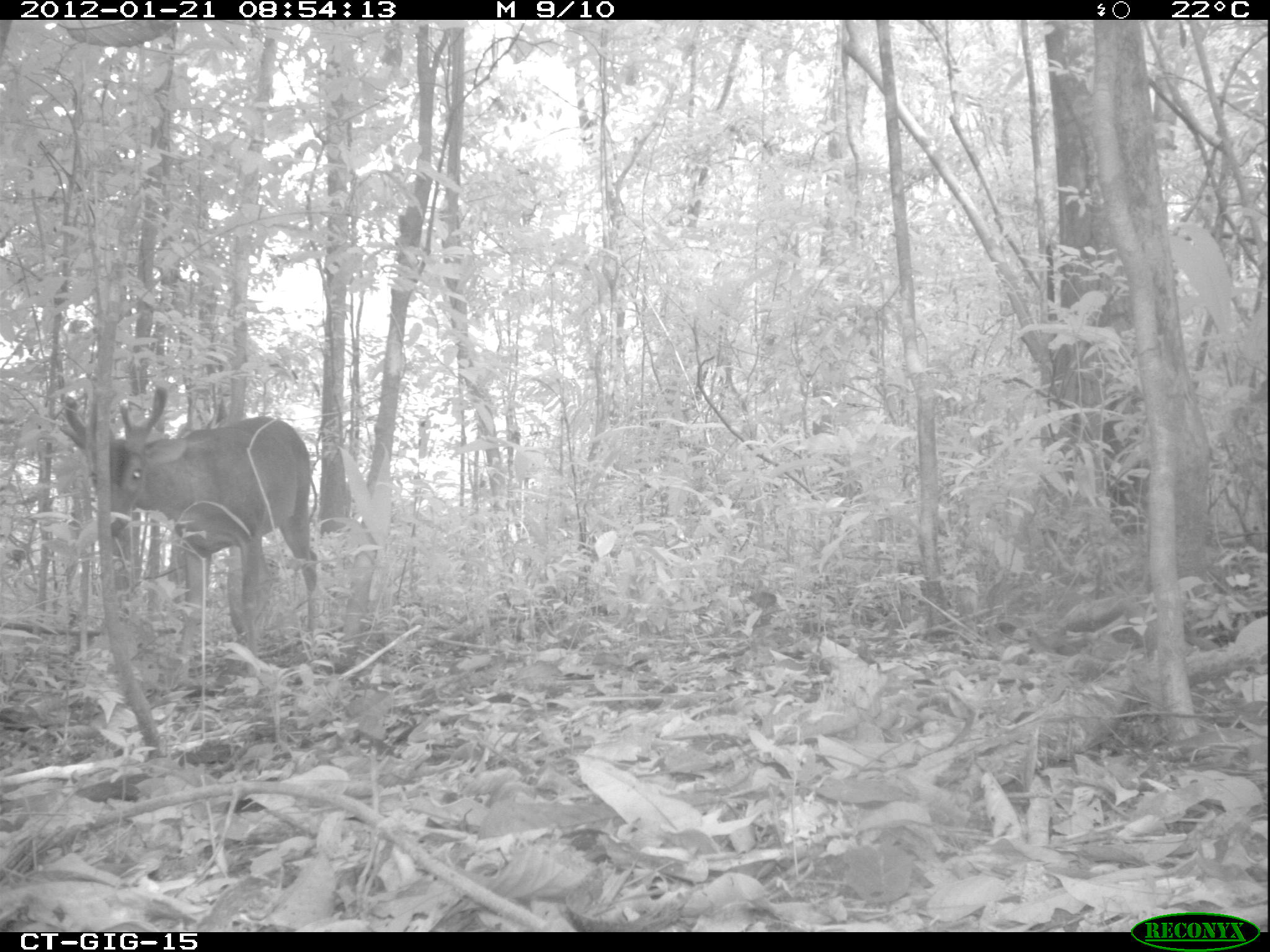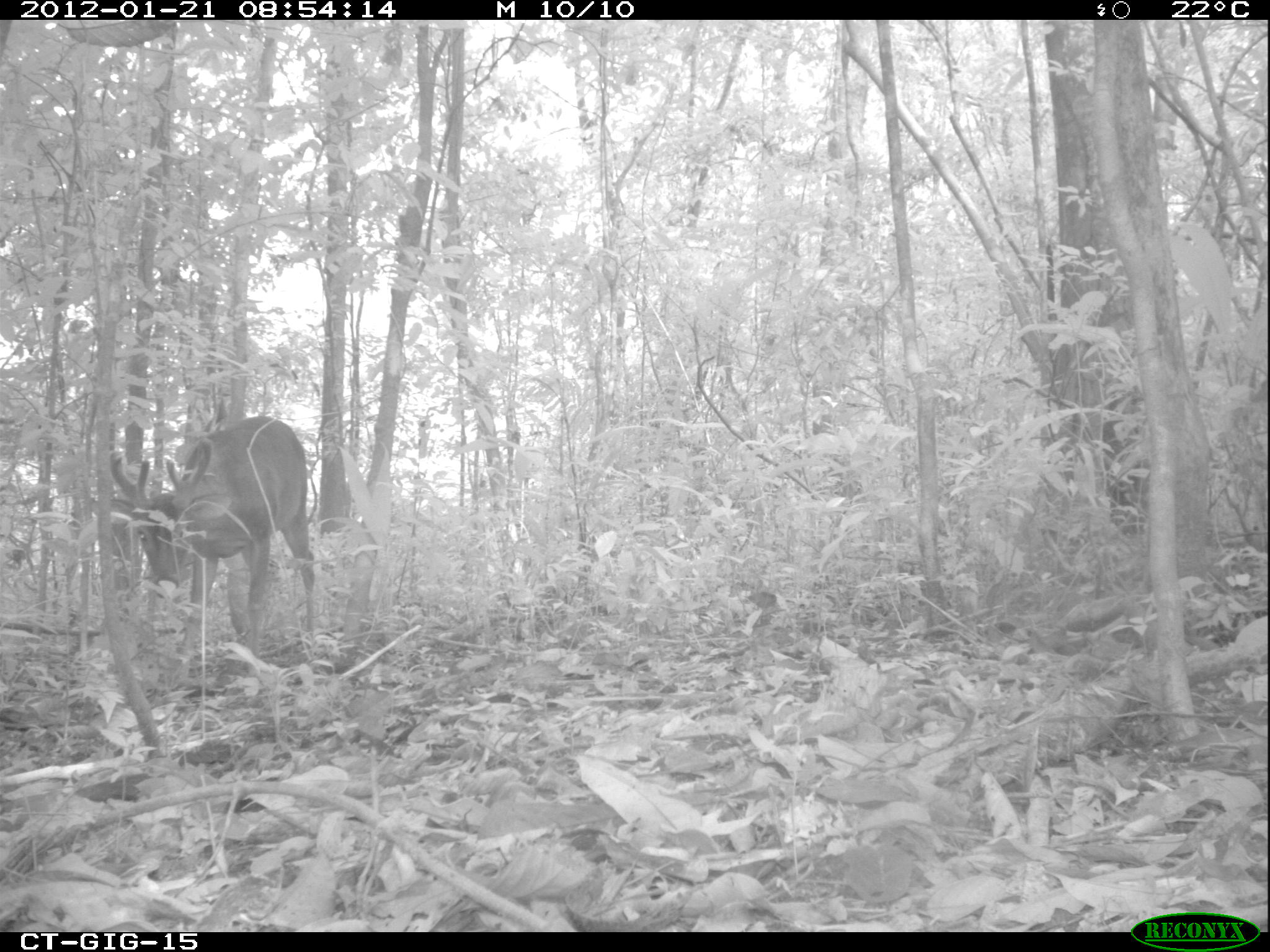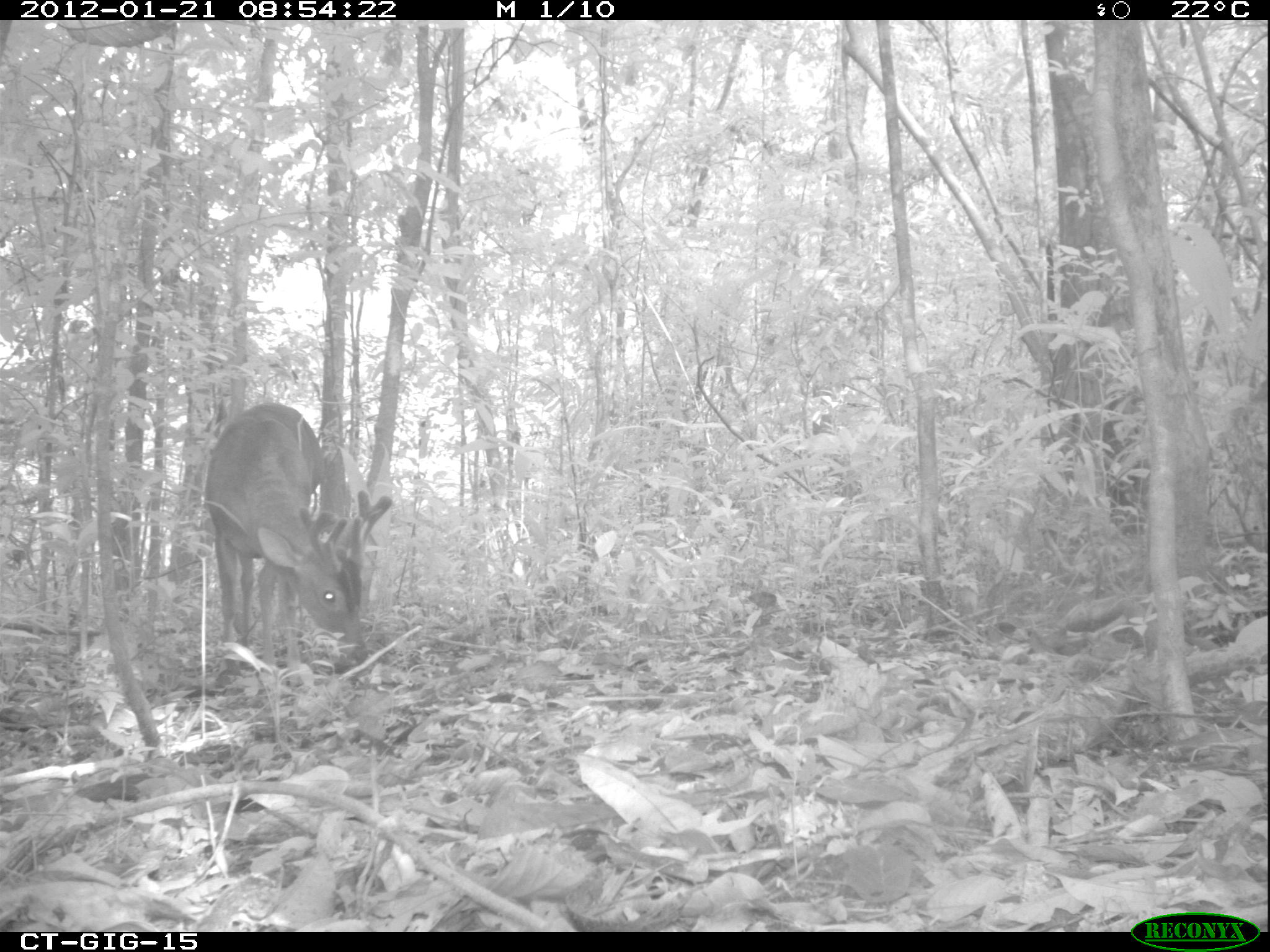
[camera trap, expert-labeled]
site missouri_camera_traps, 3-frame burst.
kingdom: Animalia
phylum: Chordata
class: Mammalia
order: Artiodactyla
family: Cervidae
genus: Odocoileus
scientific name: Odocoileus virginianus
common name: white-tailed deer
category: white tailed deer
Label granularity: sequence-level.